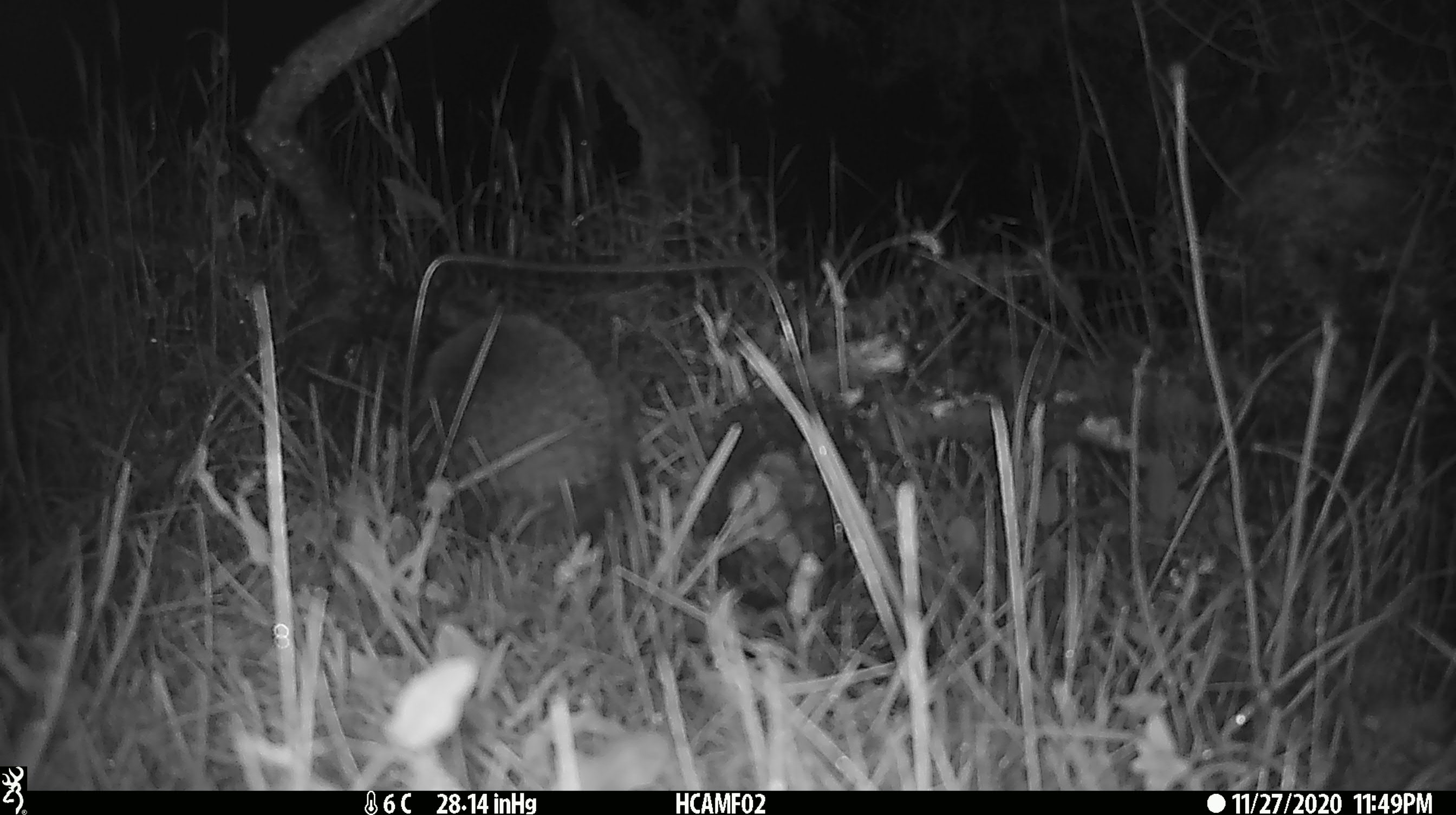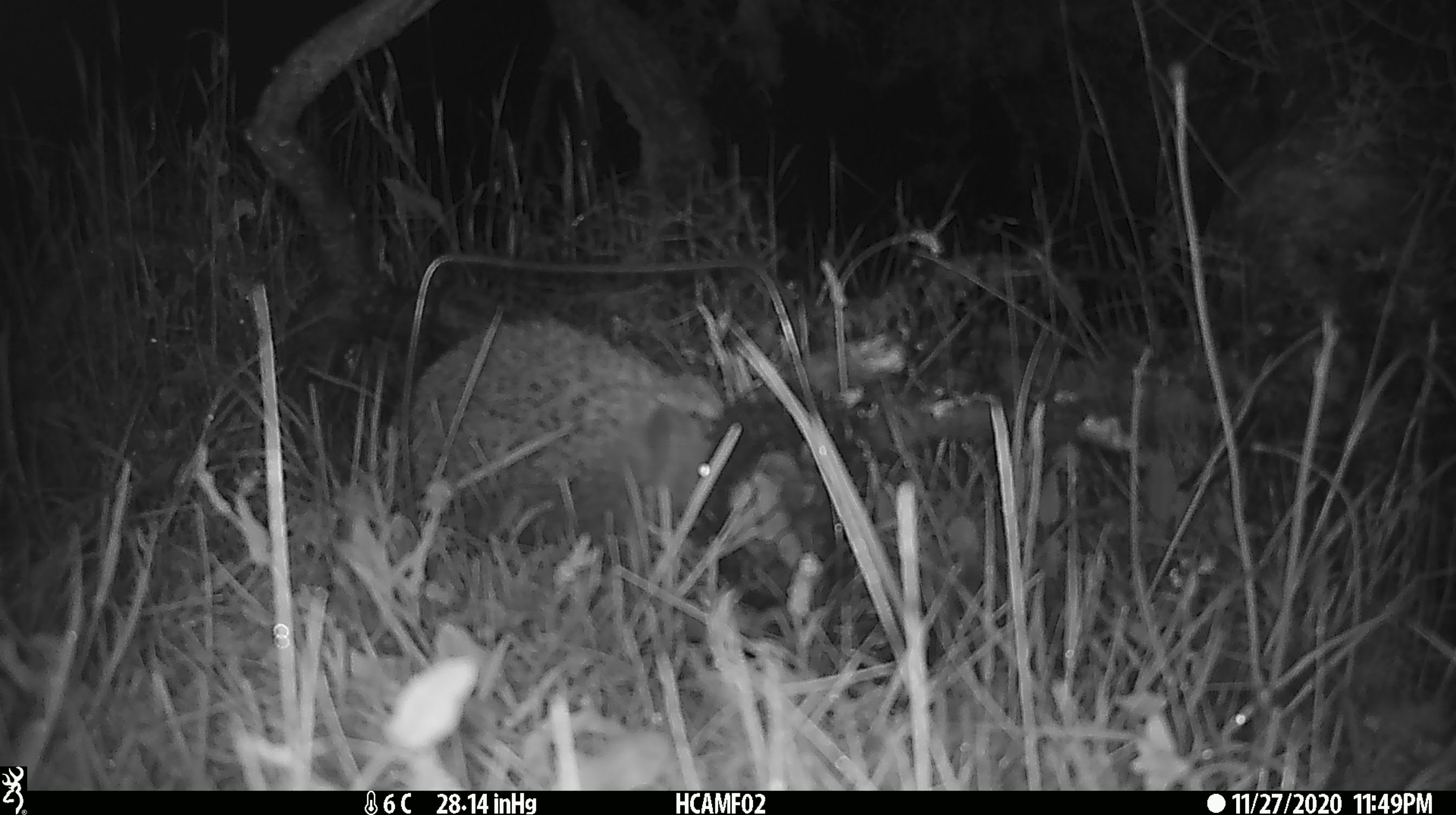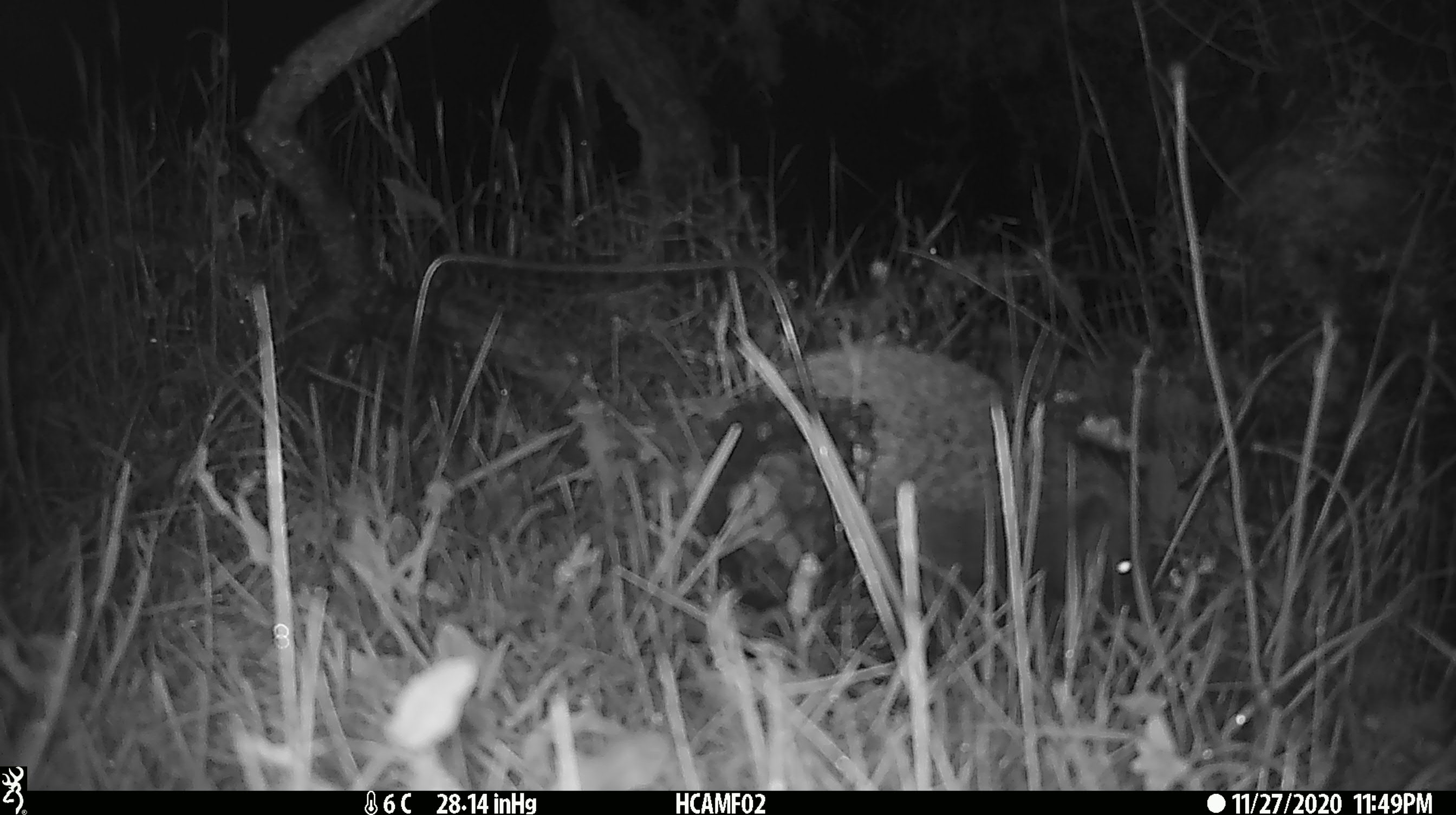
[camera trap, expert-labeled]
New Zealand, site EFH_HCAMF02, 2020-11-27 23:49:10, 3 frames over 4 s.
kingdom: Animalia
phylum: Chordata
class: Mammalia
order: Eulipotyphla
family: Erinaceidae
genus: Erinaceus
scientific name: Erinaceus europaeus europaeus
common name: european hedgehog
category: hedgehog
Hedgehog (european hedgehog) (Erinaceus europaeus europaeus).